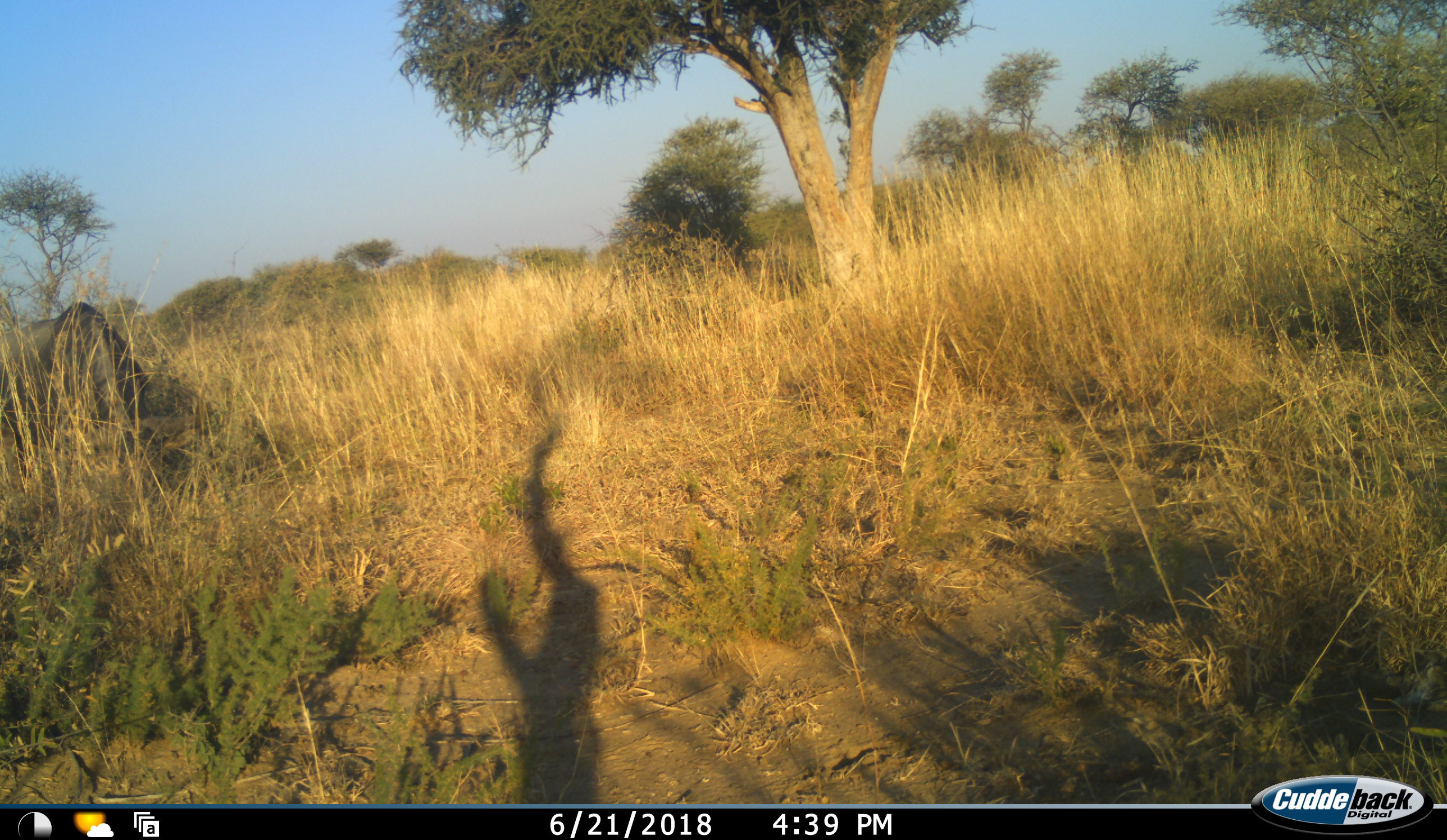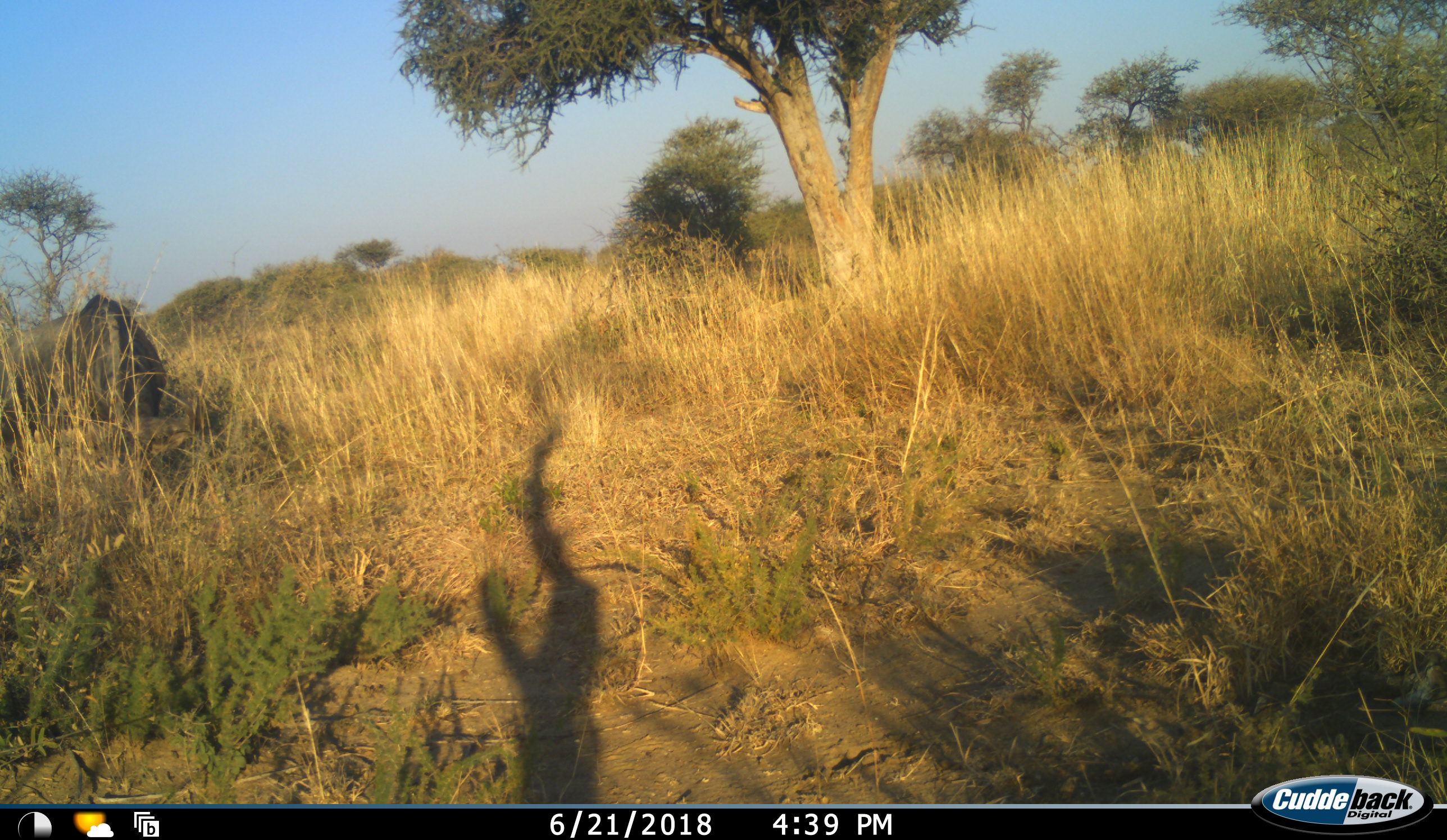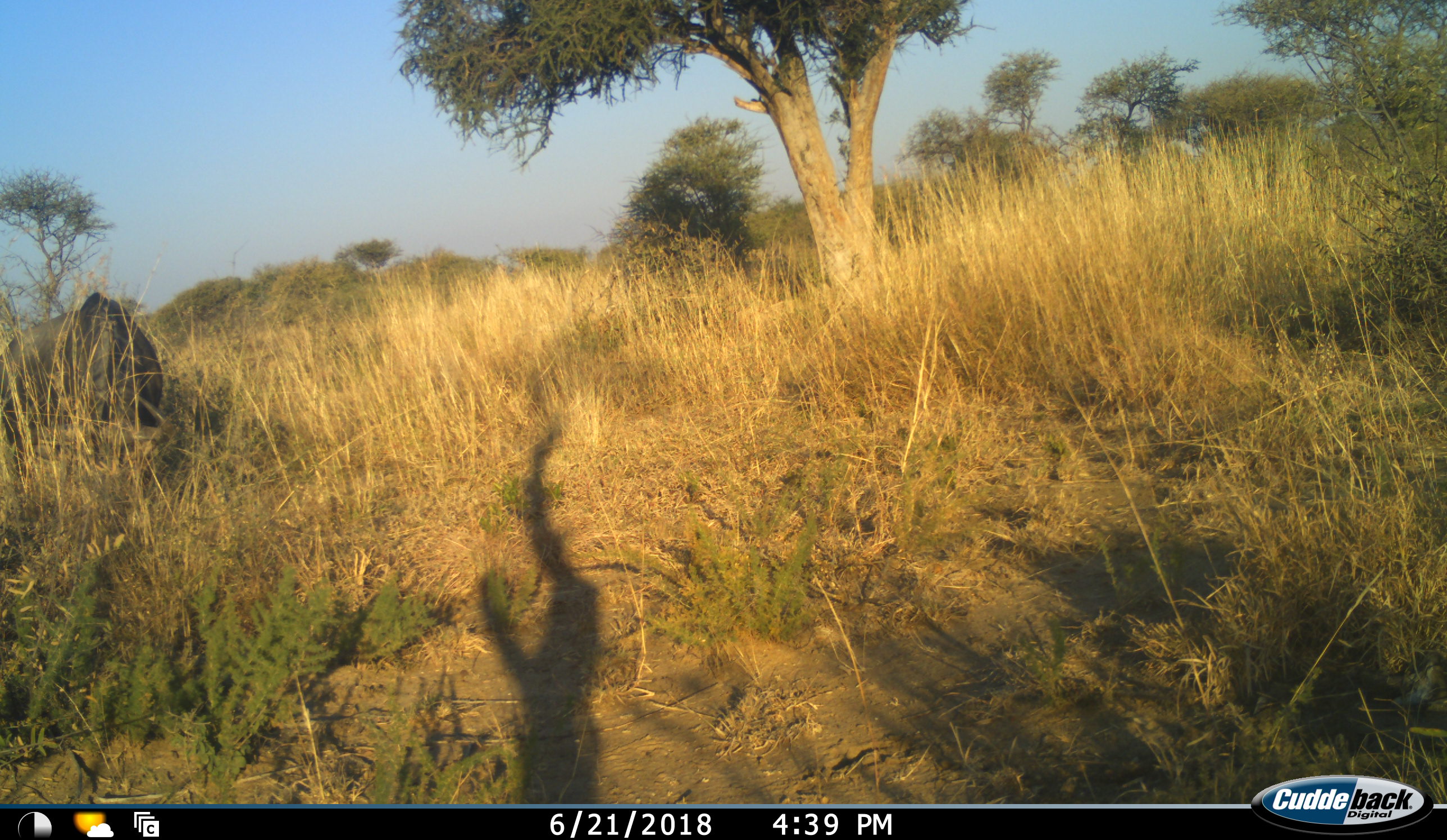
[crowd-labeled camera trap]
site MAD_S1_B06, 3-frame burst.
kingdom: Animalia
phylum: Chordata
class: Mammalia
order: Artiodactyla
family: Bovidae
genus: Syncerus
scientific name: Syncerus caffer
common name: african buffalo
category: buffalo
Buffalo (african buffalo) (Syncerus caffer), count 1. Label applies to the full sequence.